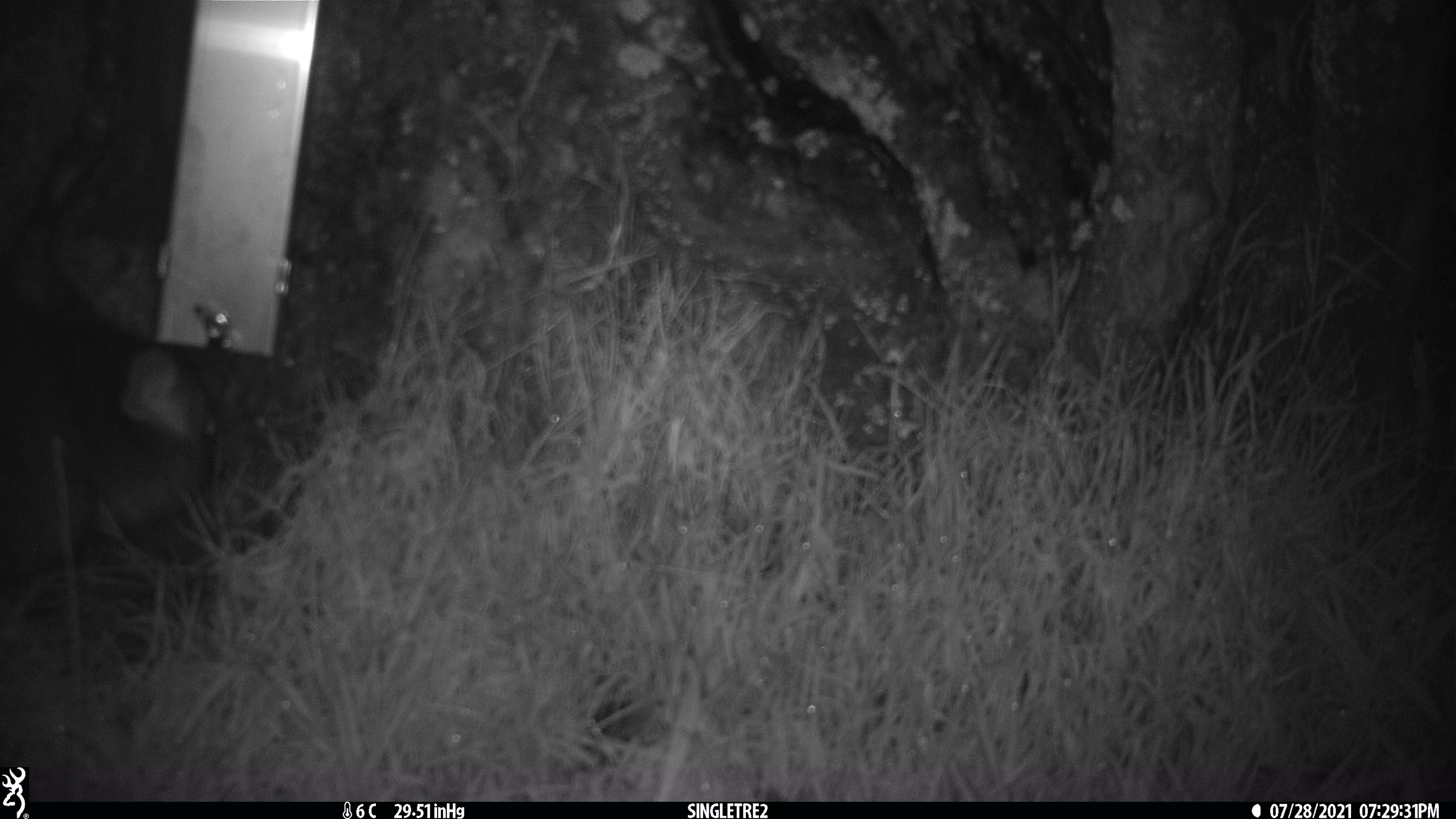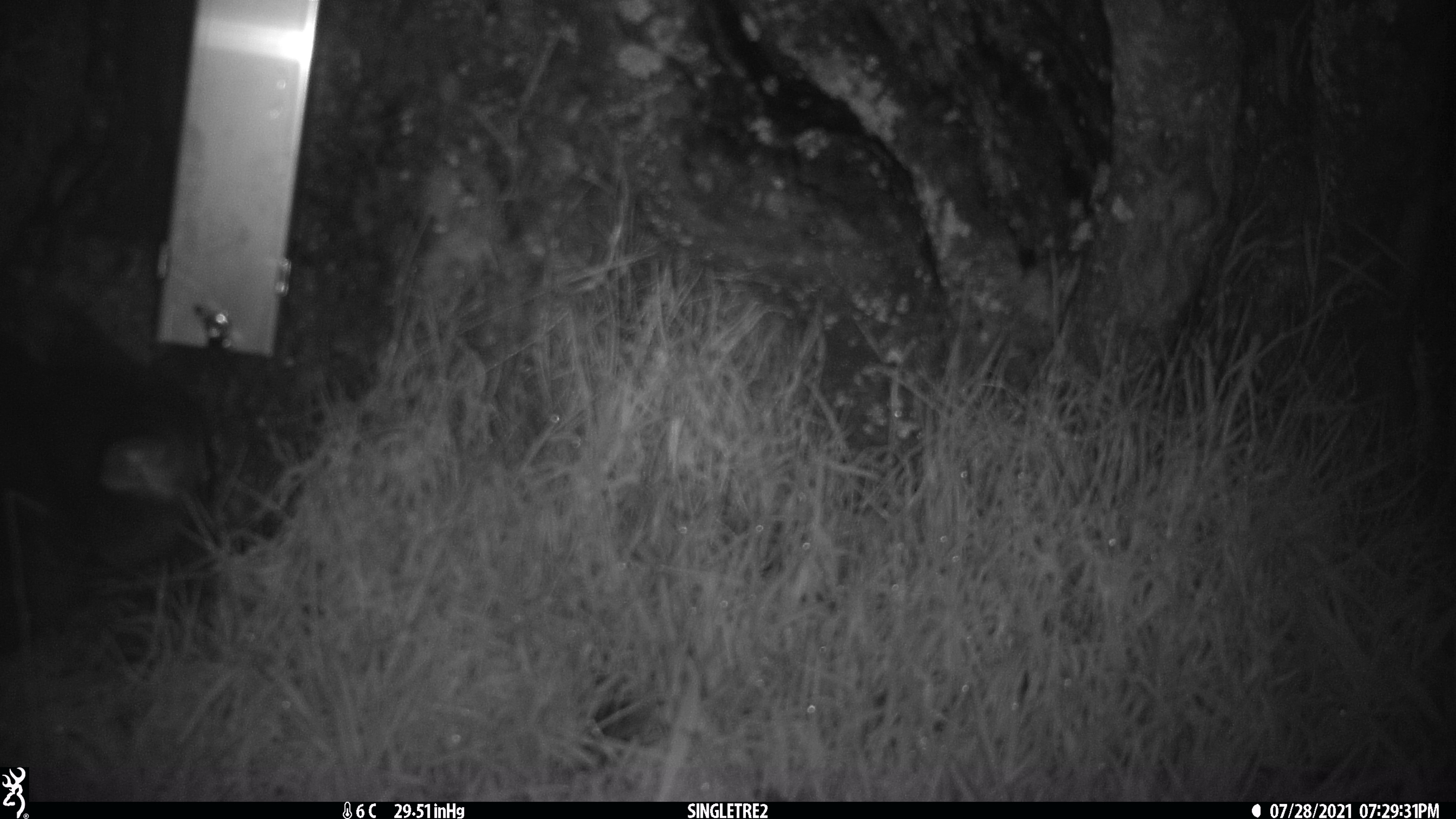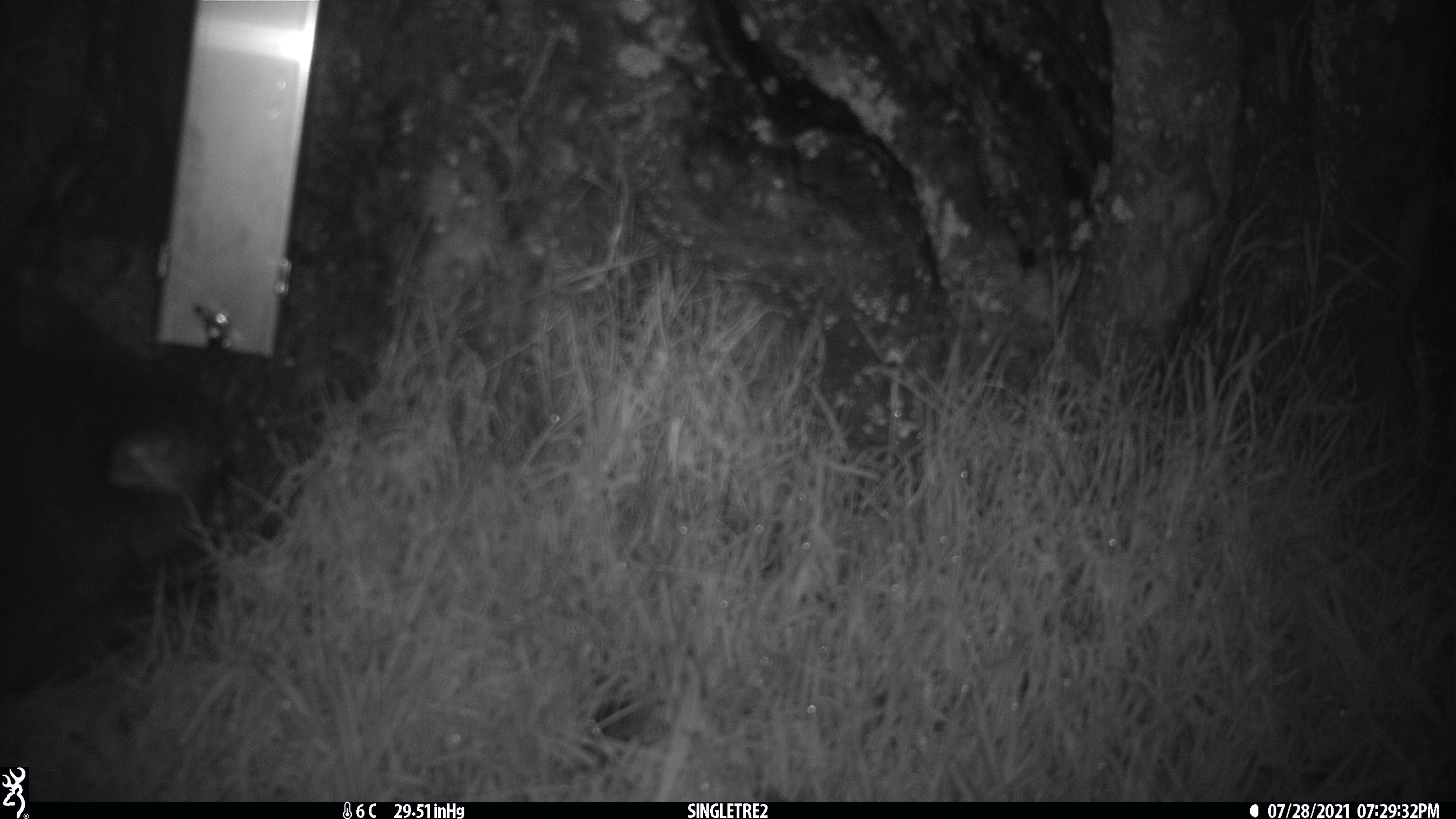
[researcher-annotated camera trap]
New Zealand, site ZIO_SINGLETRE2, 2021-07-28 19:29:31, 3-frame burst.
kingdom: Animalia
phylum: Chordata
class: Mammalia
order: Diprotodontia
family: Phalangeridae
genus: Trichosurus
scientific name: Trichosurus vulpecula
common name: common brushtail possum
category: possum